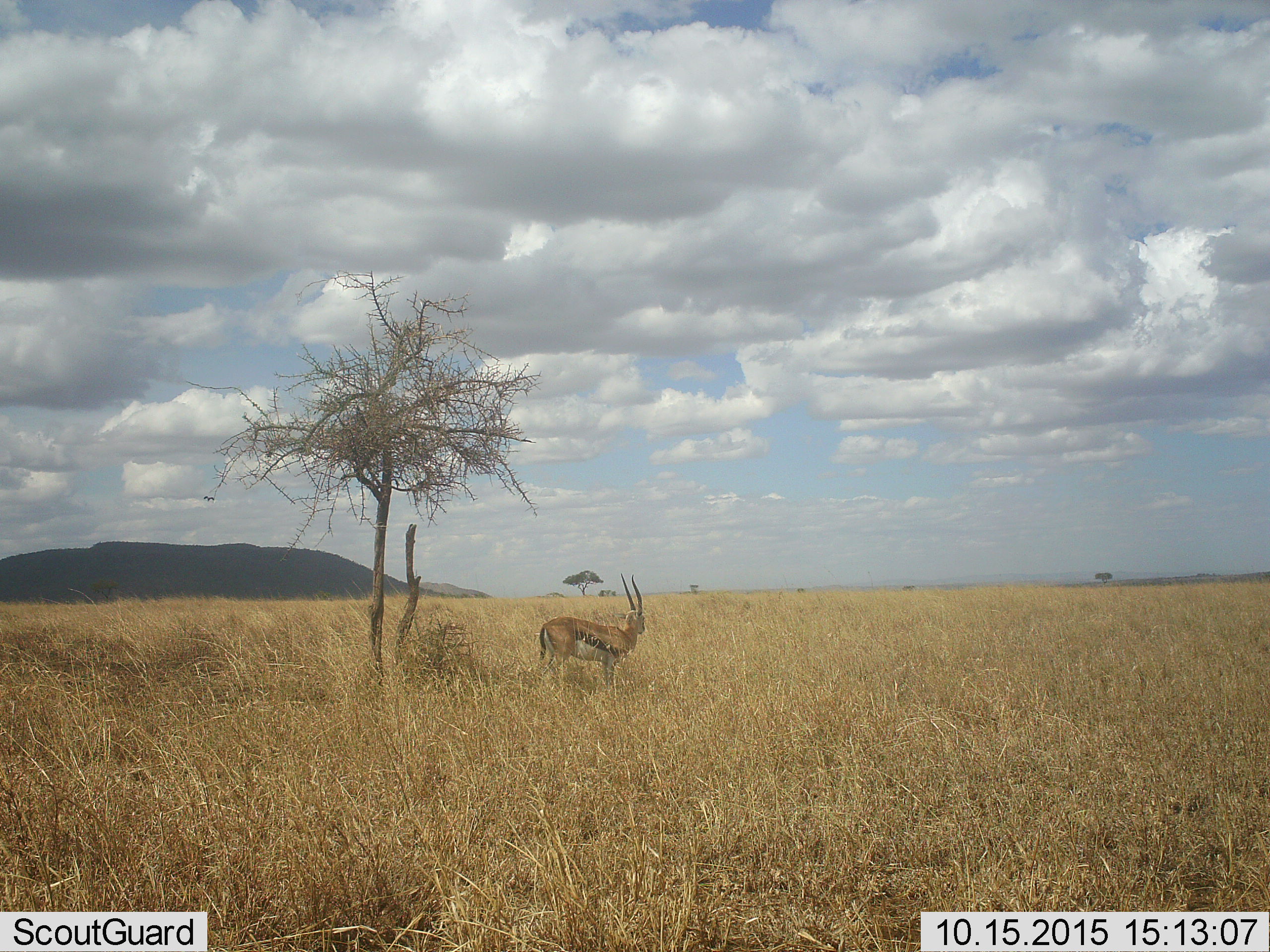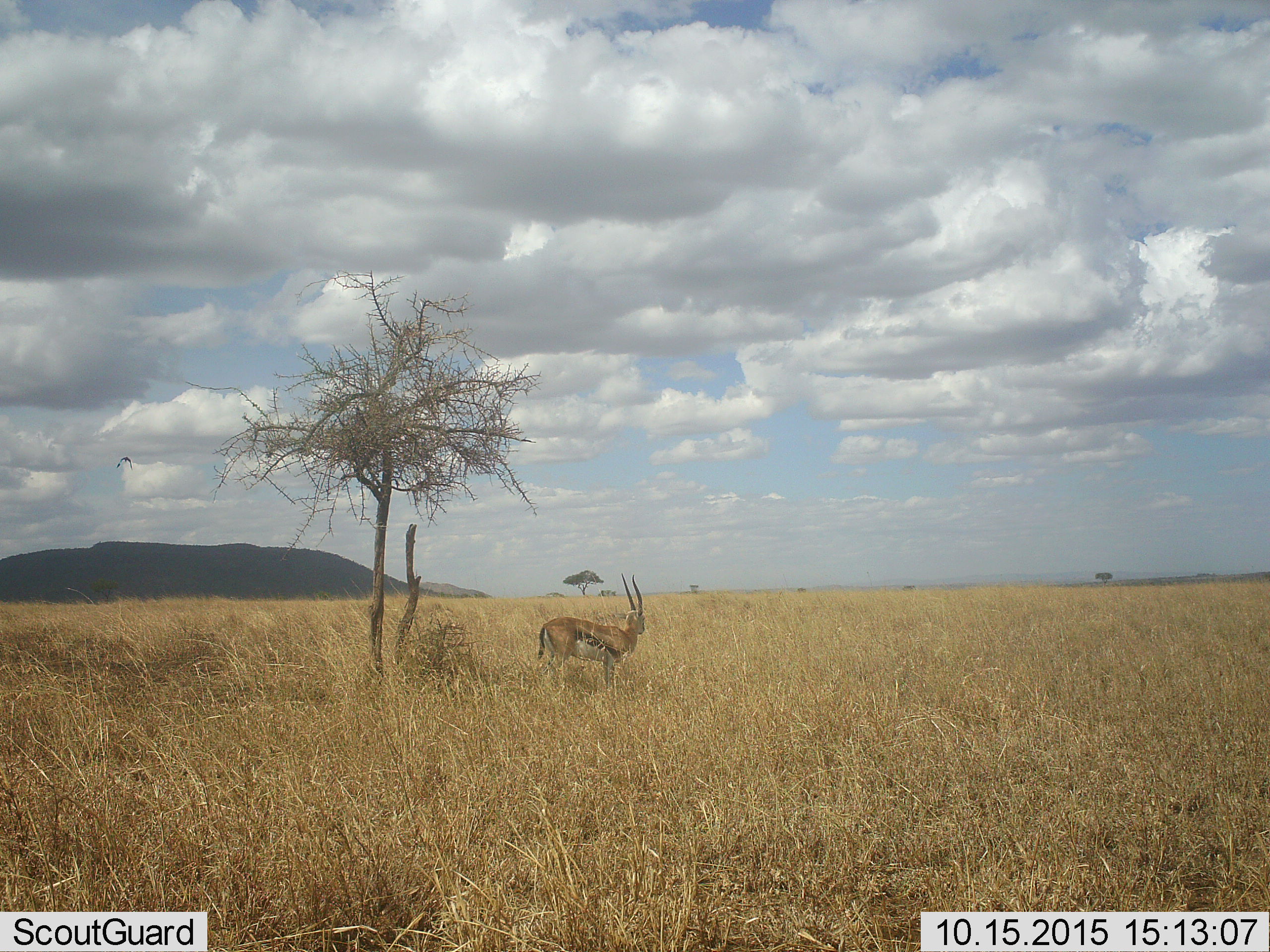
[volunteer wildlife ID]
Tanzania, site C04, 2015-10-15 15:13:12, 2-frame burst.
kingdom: Animalia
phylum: Chordata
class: Mammalia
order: Artiodactyla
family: Bovidae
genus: Eudorcas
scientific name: Eudorcas thomsonii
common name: thomson's gazelle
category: gazellethomsons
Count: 1.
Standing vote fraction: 89%.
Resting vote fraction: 11%.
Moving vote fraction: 6%.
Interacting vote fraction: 0%.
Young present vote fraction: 0%.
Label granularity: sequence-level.